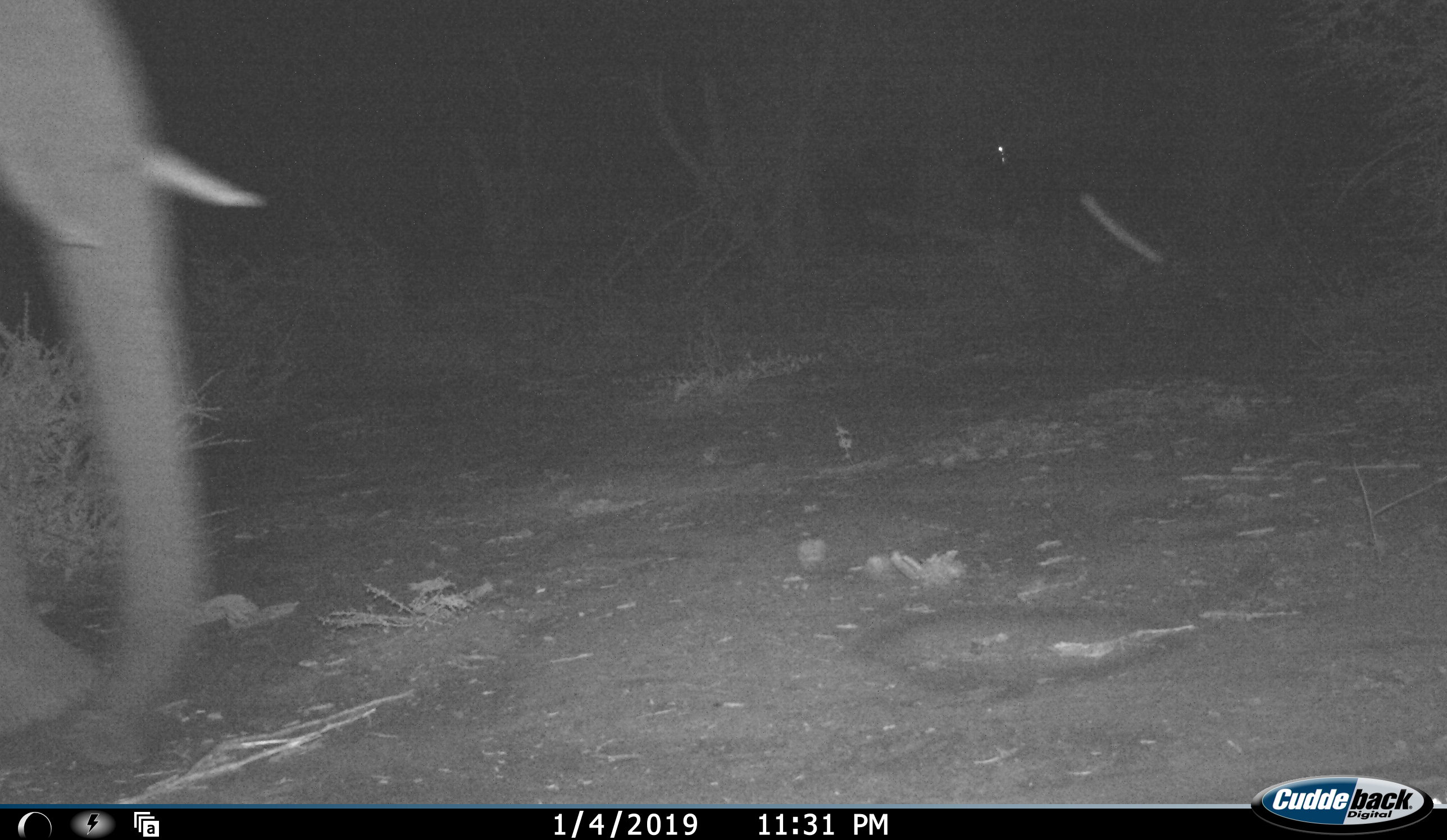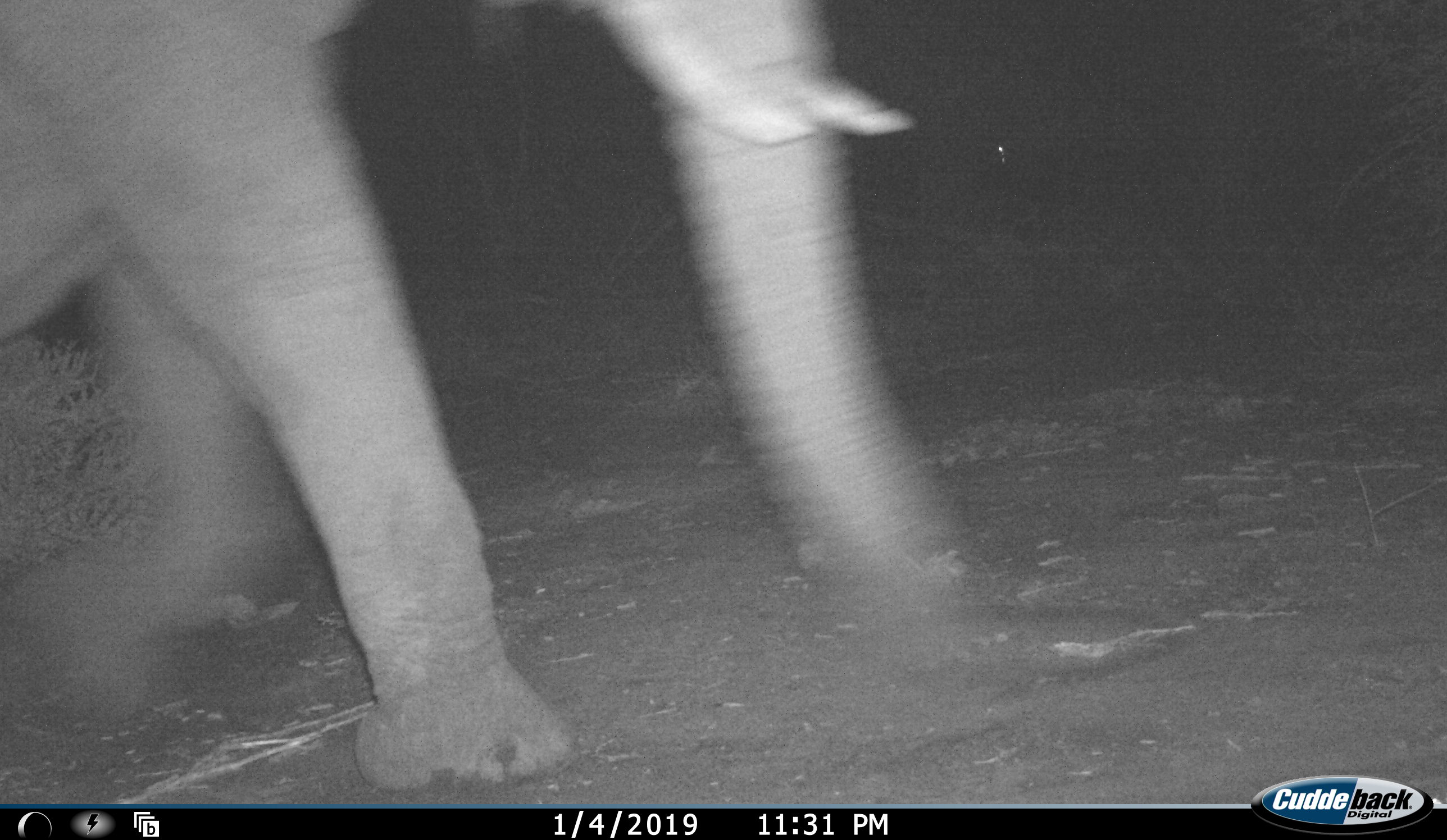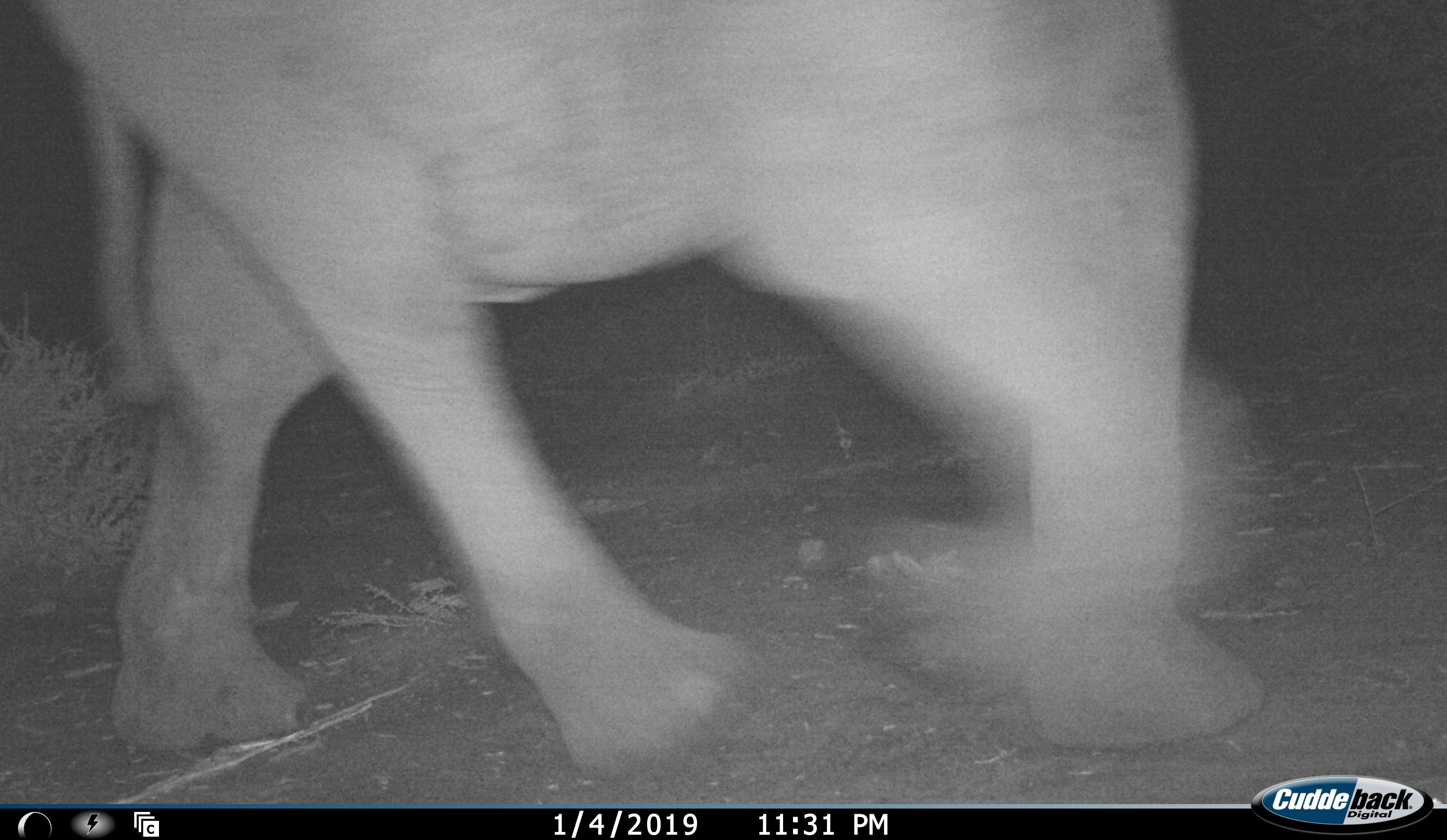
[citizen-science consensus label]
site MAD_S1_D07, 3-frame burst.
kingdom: Animalia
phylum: Chordata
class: Mammalia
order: Proboscidea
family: Elephantidae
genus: Loxodonta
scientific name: Loxodonta africana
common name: african bush elephant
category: elephant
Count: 1.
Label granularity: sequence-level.